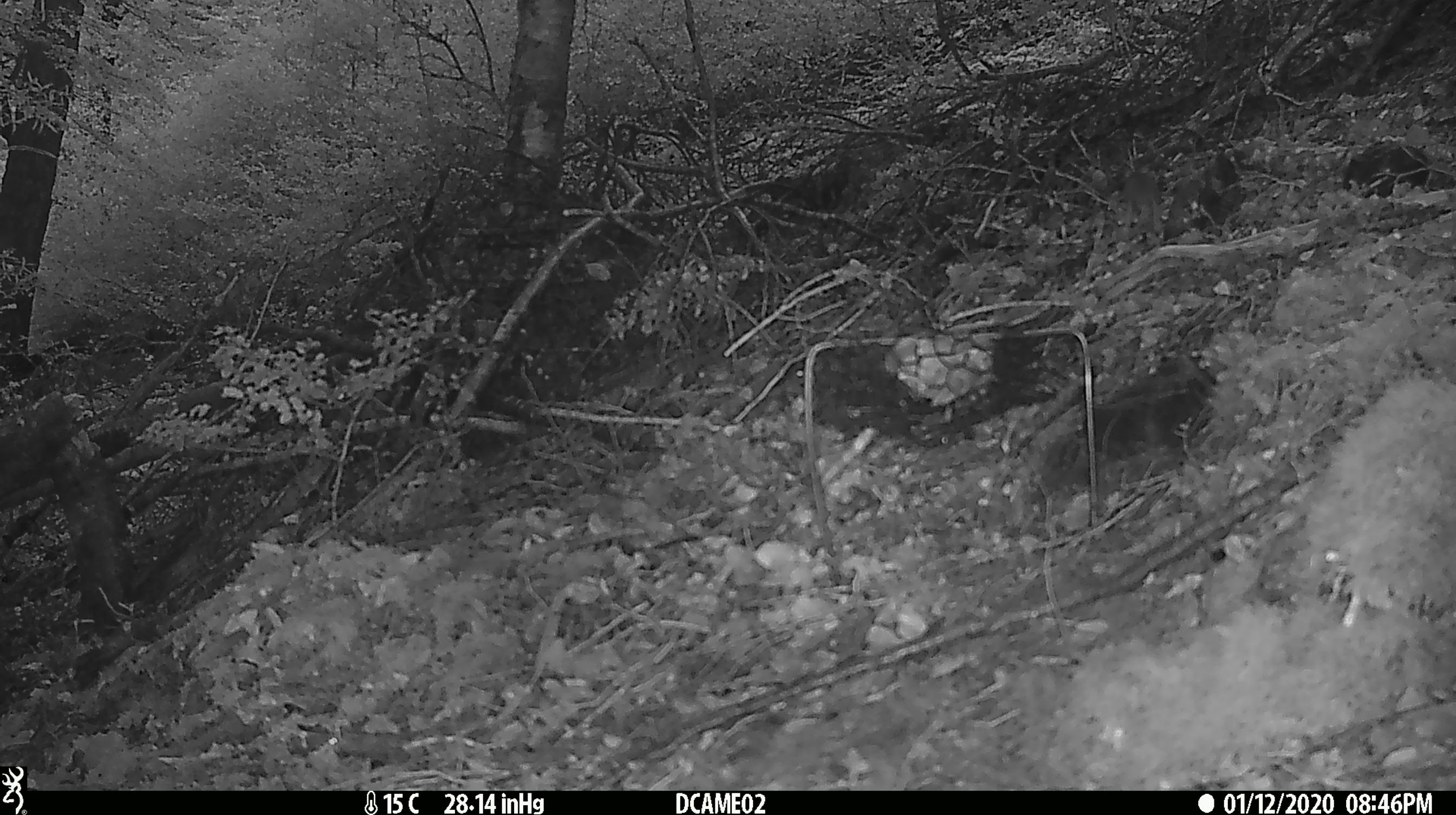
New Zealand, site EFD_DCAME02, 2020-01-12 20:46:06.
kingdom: Animalia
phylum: Chordata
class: Mammalia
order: Rodentia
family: Muridae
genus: Mus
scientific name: Mus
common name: mouse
Mouse (Mus).